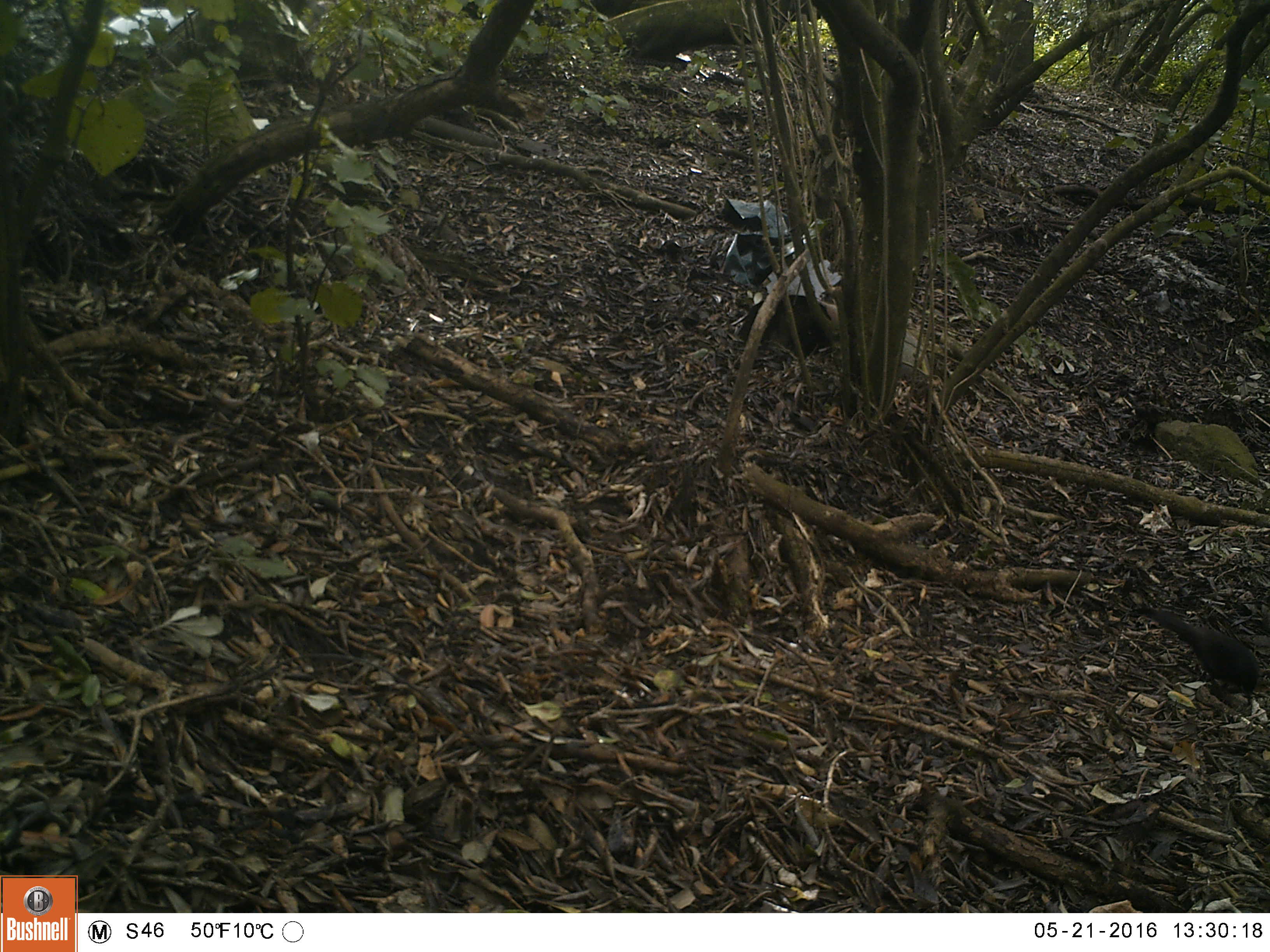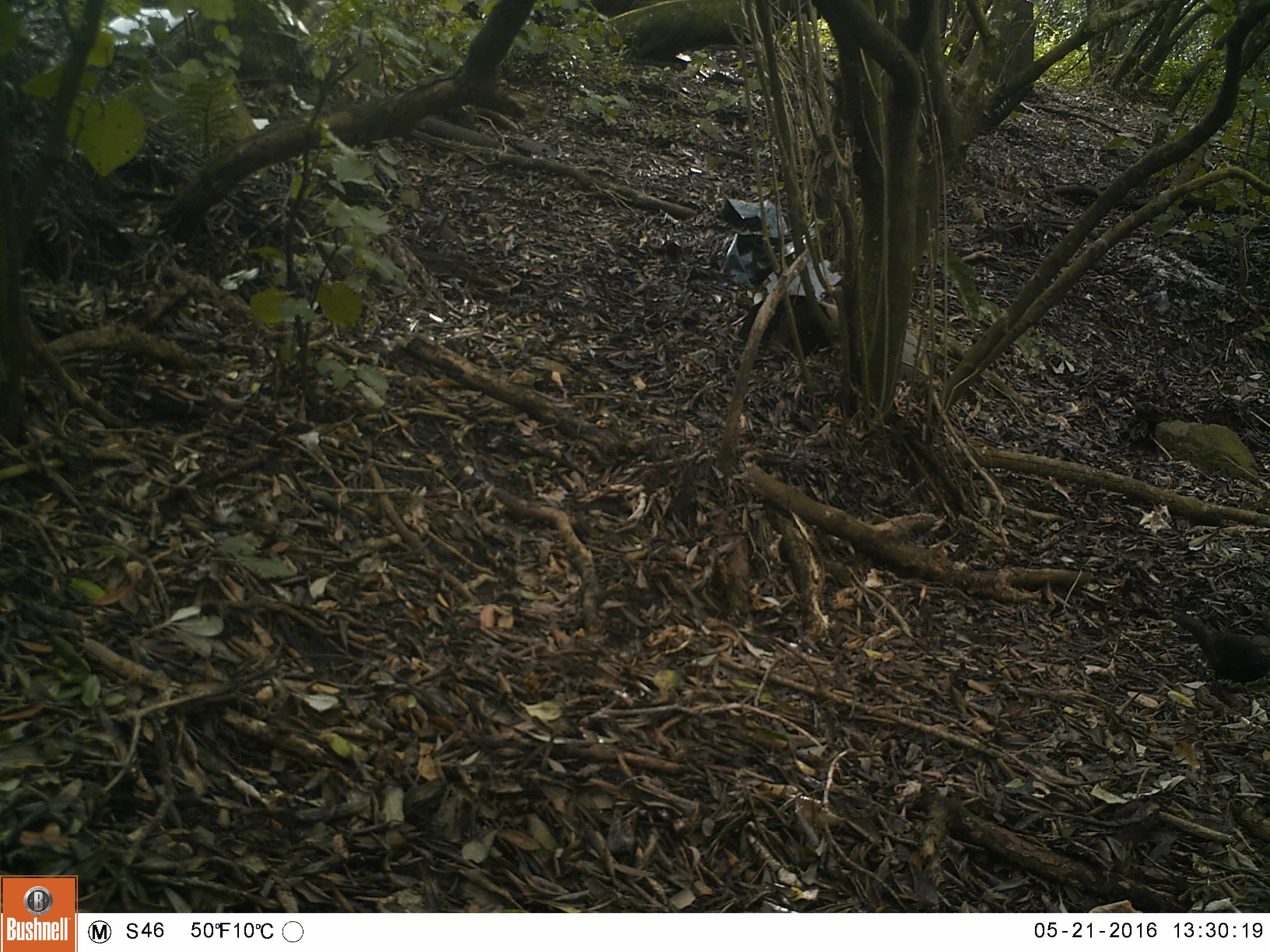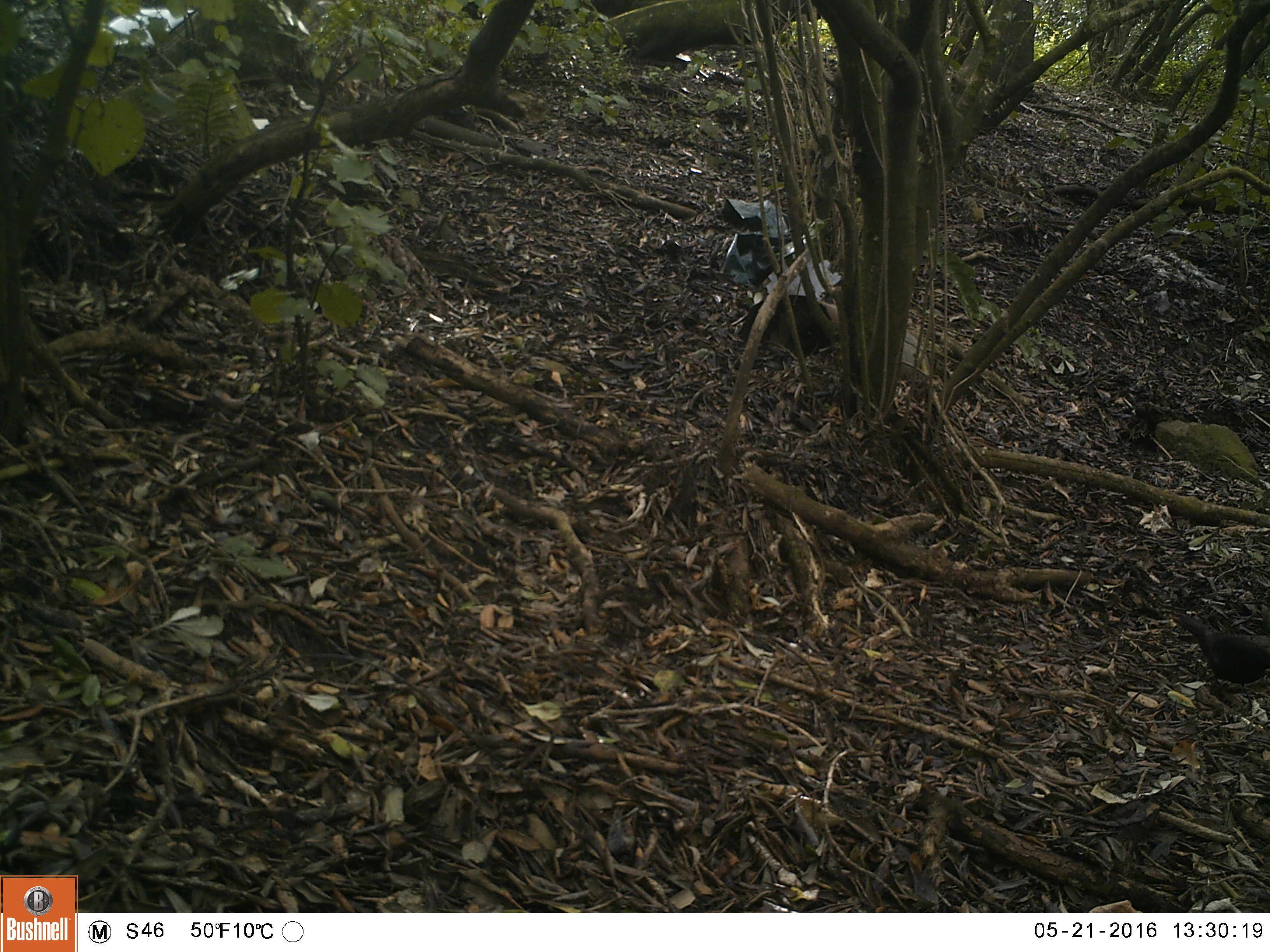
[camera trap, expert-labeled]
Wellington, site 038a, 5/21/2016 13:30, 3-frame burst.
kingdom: Animalia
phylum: Chordata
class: Aves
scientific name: Aves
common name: bird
Bird (Aves).